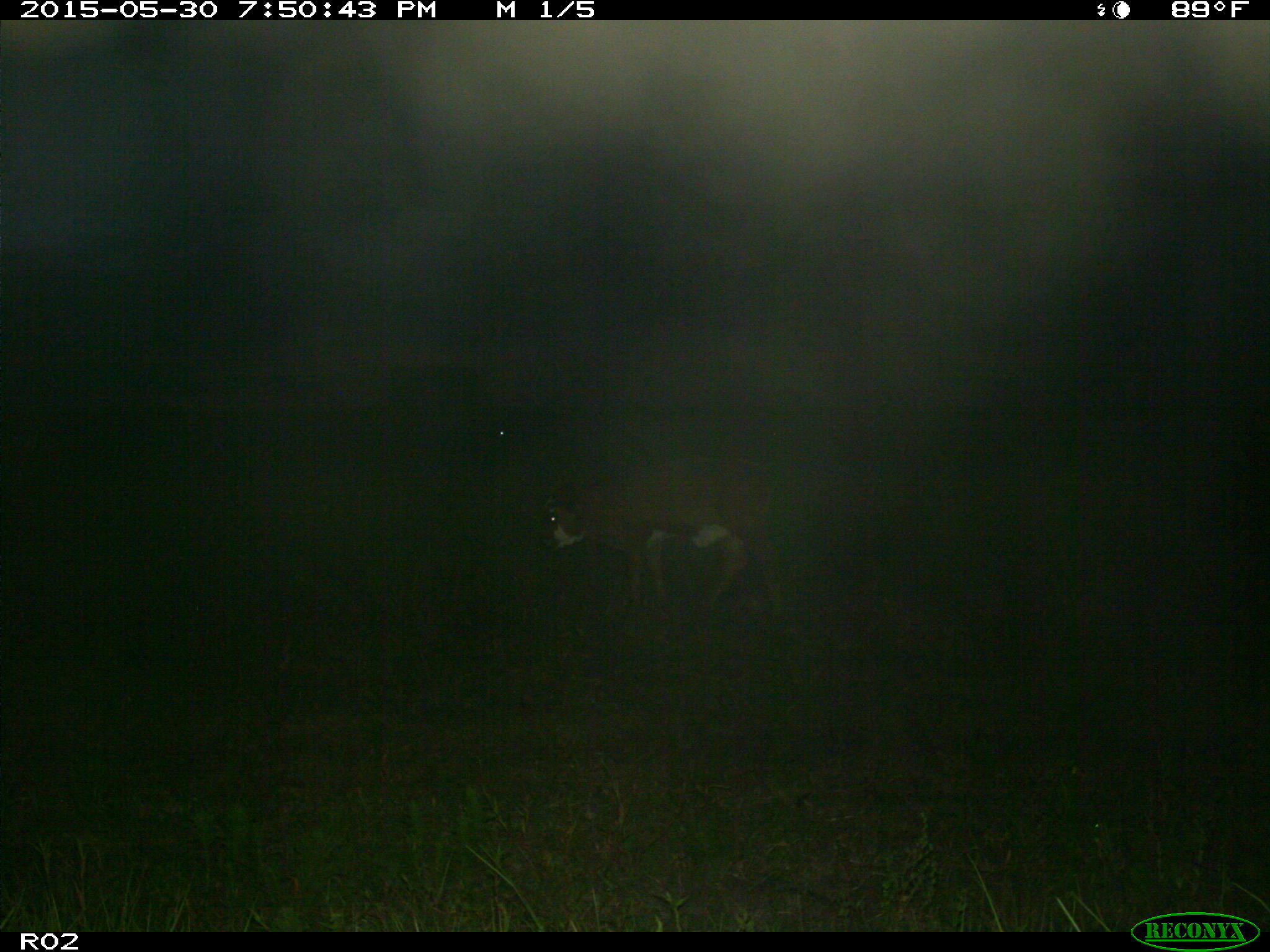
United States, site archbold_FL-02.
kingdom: Animalia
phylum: Chordata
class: Mammalia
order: Artiodactyla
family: Bovidae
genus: Bos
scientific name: Bos taurus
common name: domestic cow